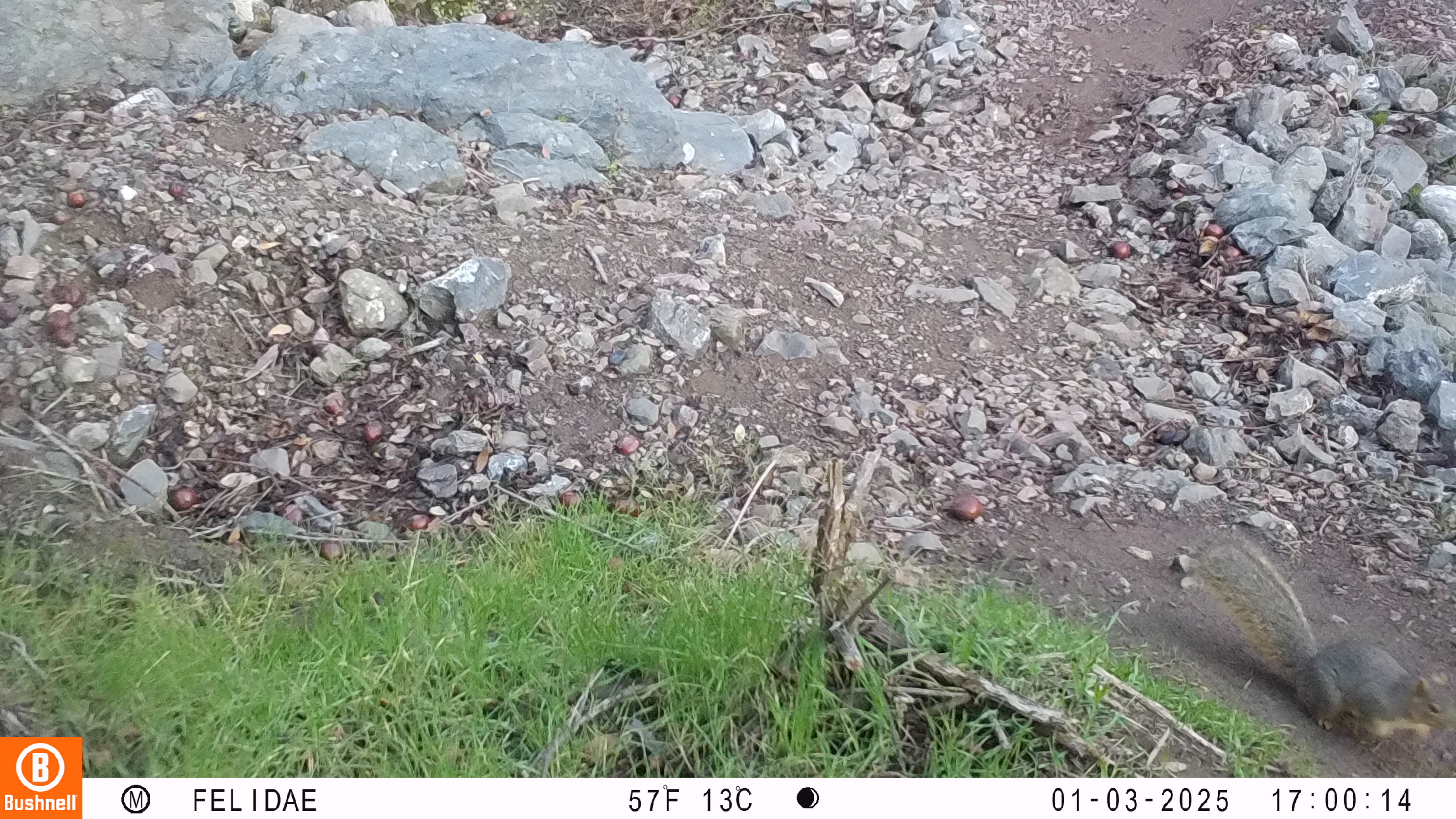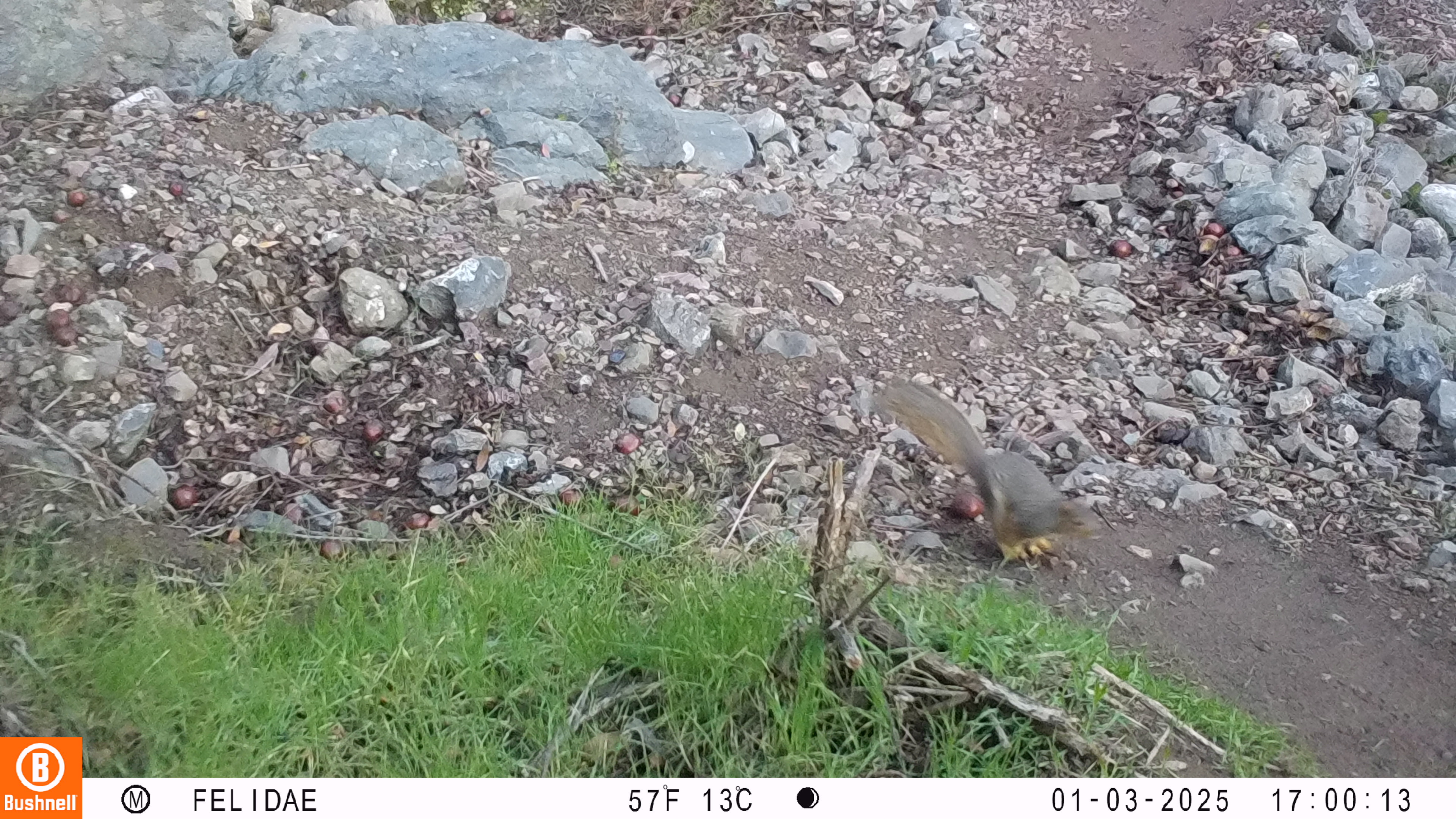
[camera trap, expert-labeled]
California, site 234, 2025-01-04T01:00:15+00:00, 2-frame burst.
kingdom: Animalia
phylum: Chordata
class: Mammalia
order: Rodentia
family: Sciuridae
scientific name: Sciuridae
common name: squirrel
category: unknown squirrel